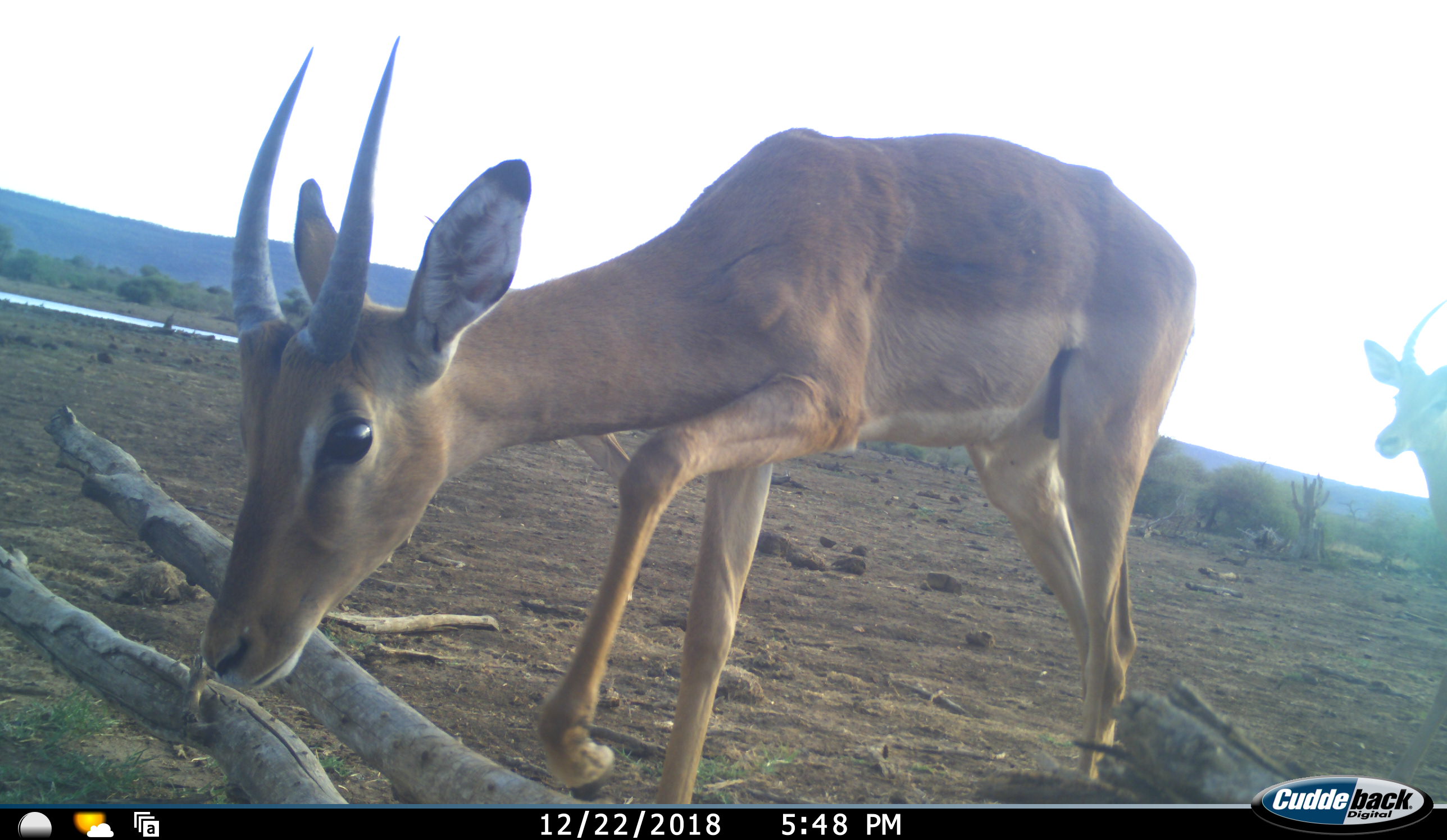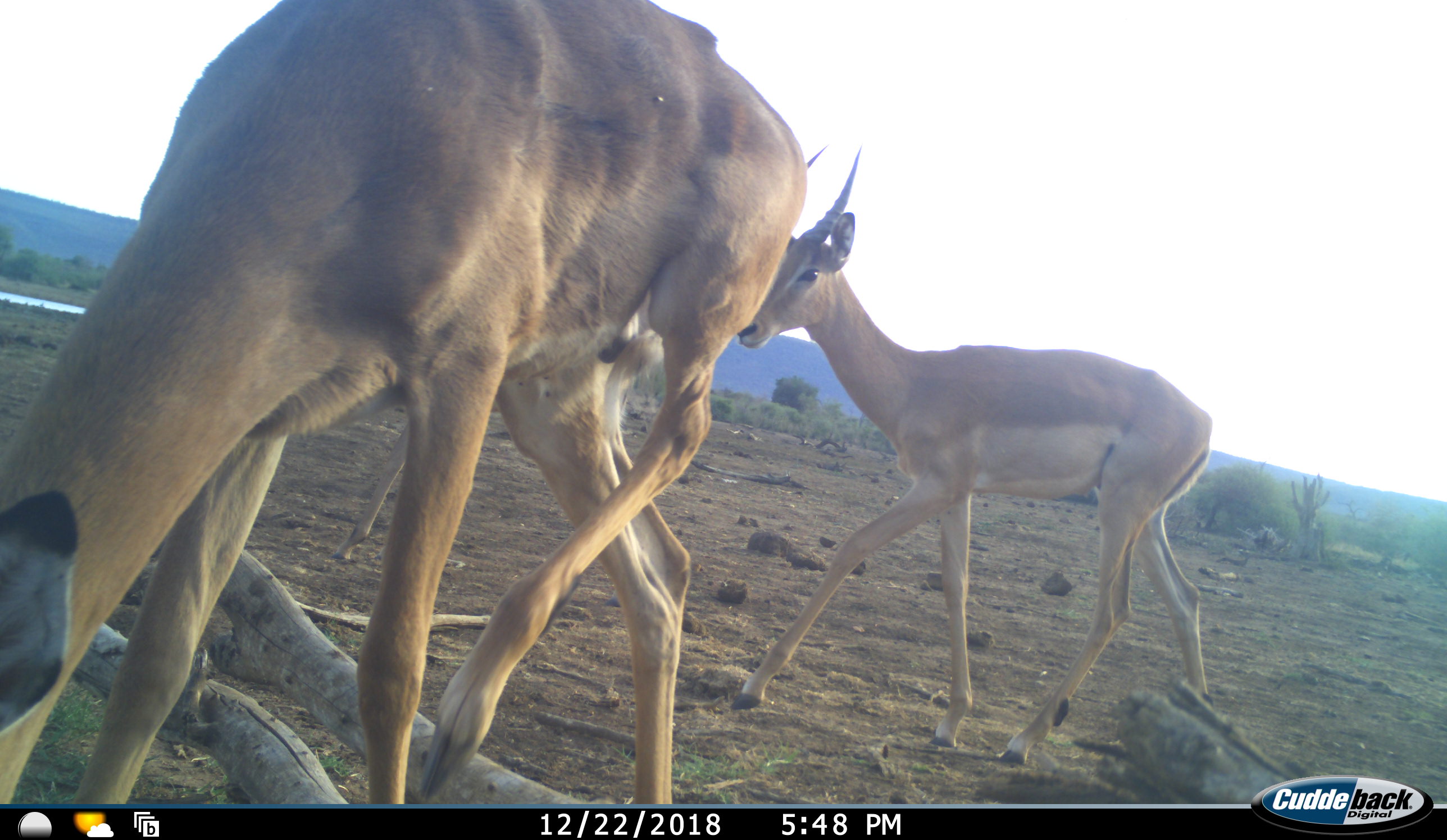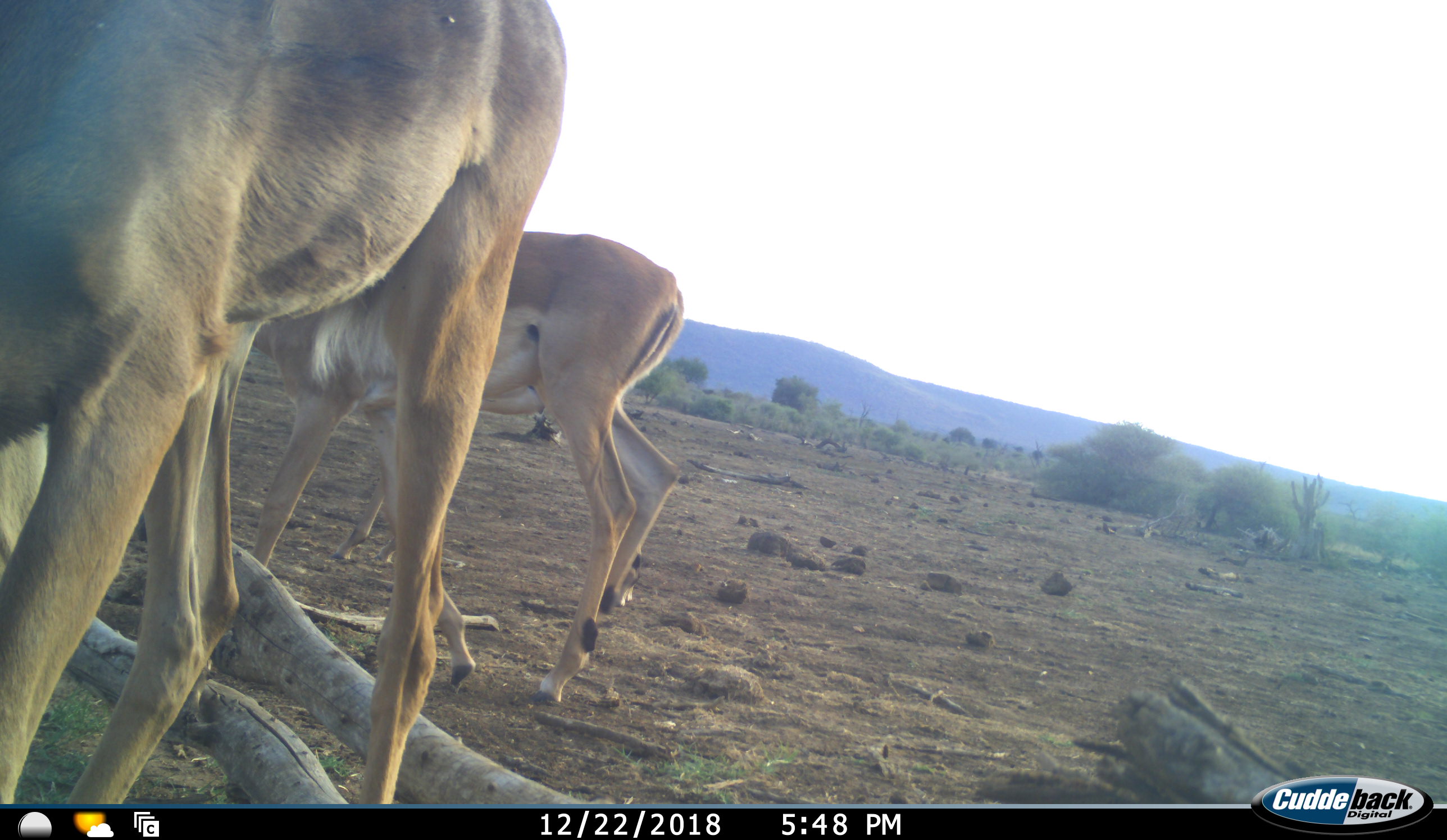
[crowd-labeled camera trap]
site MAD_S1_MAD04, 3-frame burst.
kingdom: Animalia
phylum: Chordata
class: Mammalia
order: Artiodactyla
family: Bovidae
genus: Aepyceros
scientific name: Aepyceros melampus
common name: impala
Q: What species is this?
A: Impala (Aepyceros melampus).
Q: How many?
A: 2.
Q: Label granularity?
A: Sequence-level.